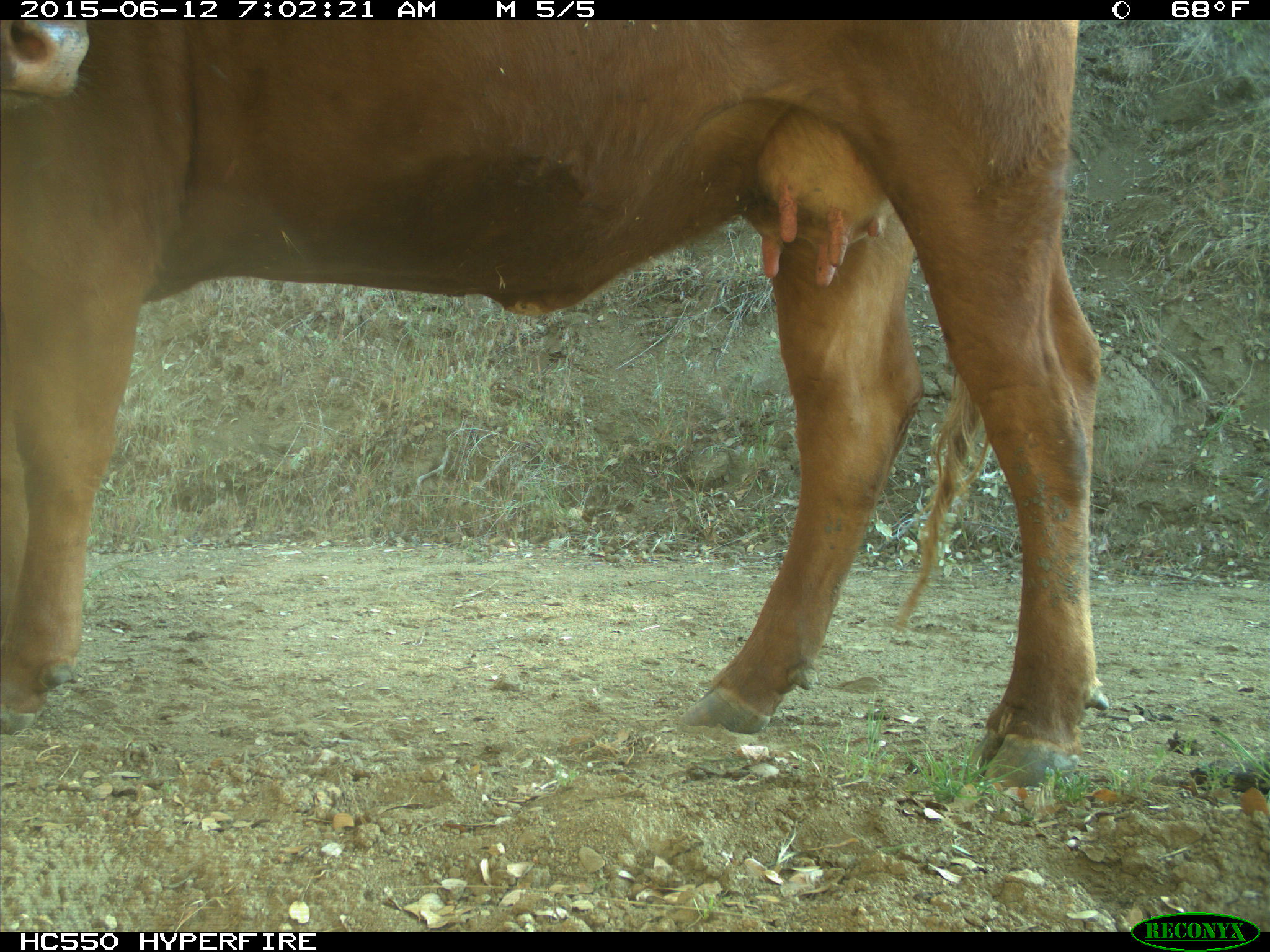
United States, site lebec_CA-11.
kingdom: Animalia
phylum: Chordata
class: Mammalia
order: Artiodactyla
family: Bovidae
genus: Bos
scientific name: Bos taurus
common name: domestic cow